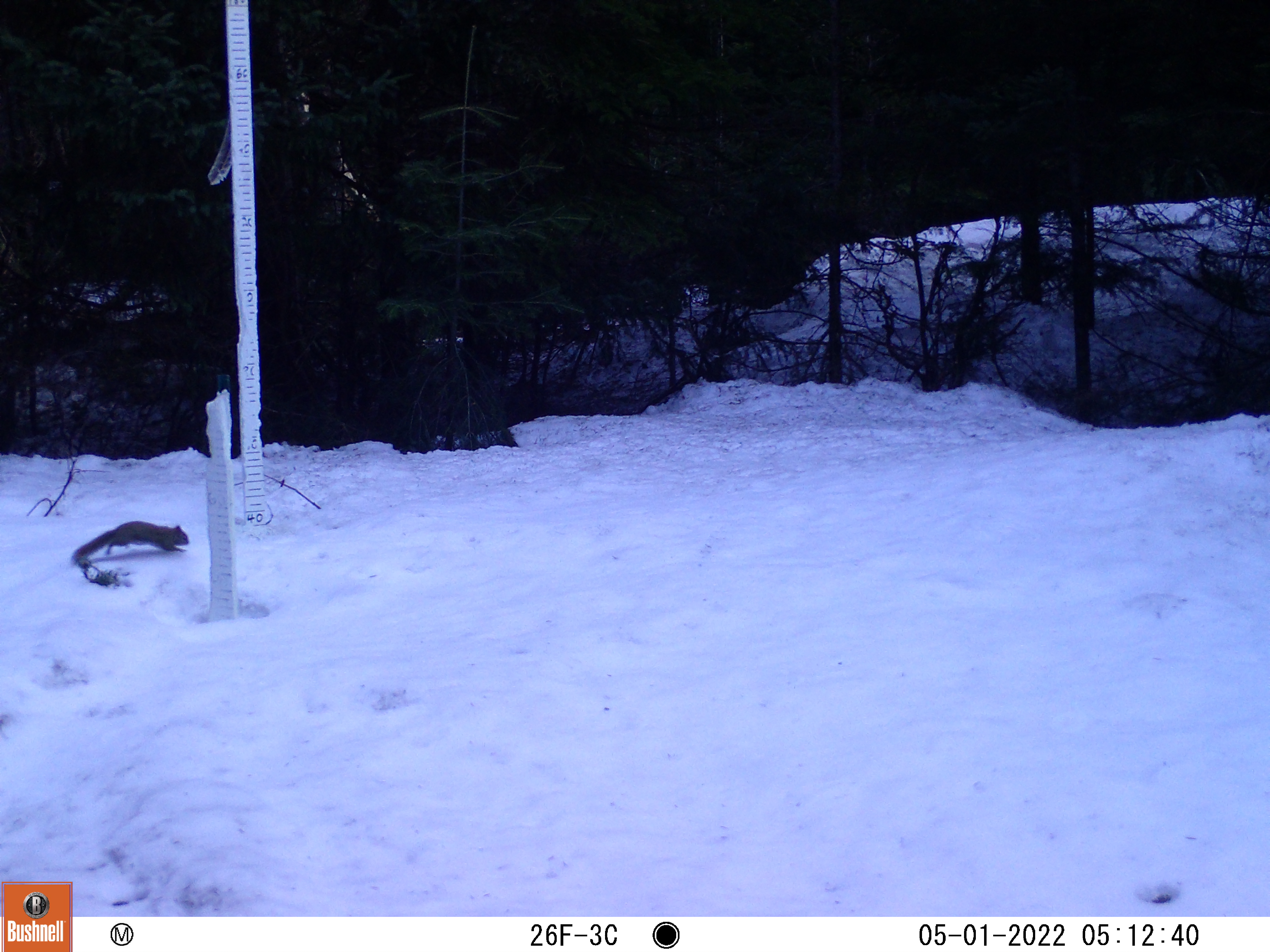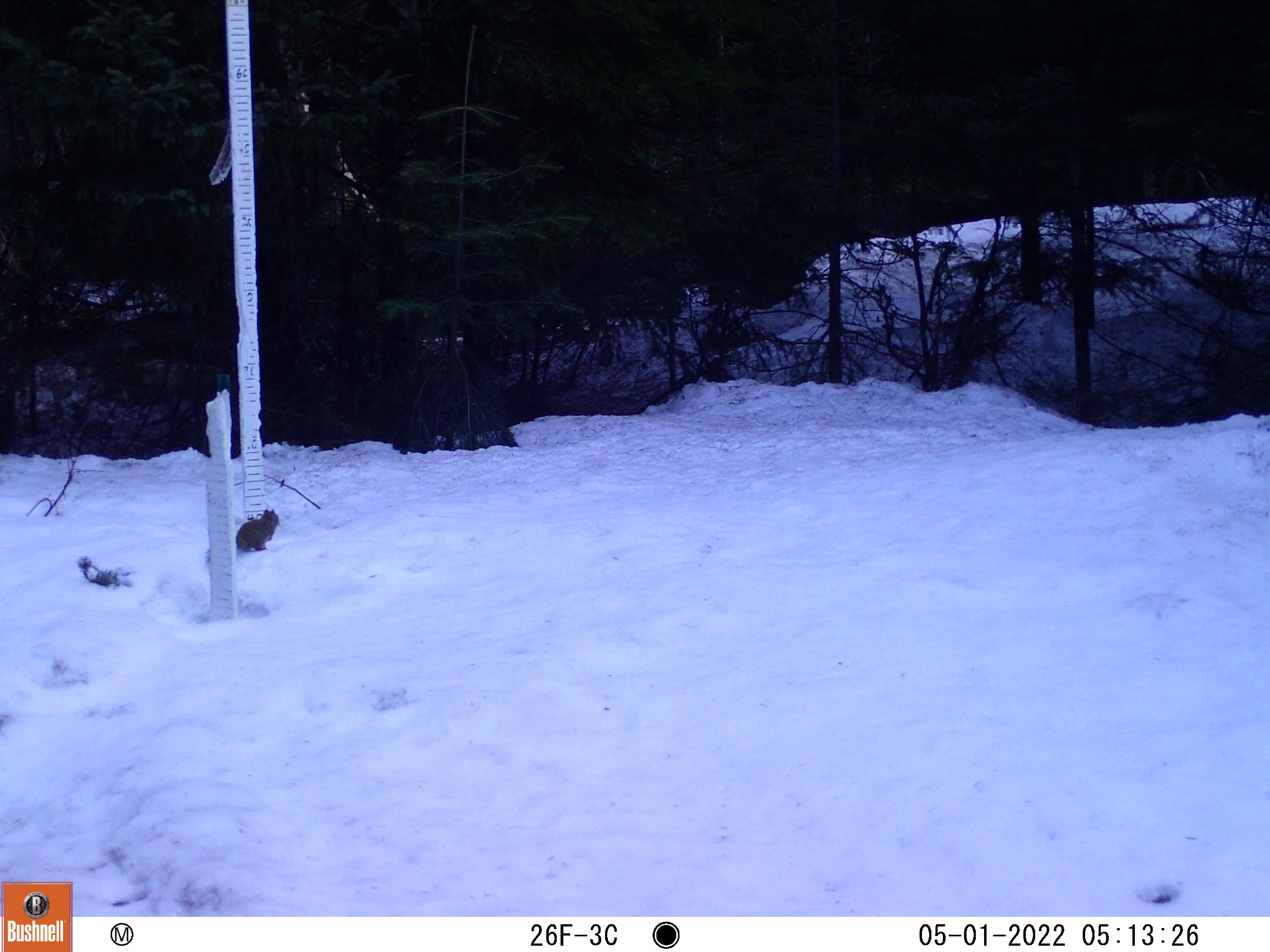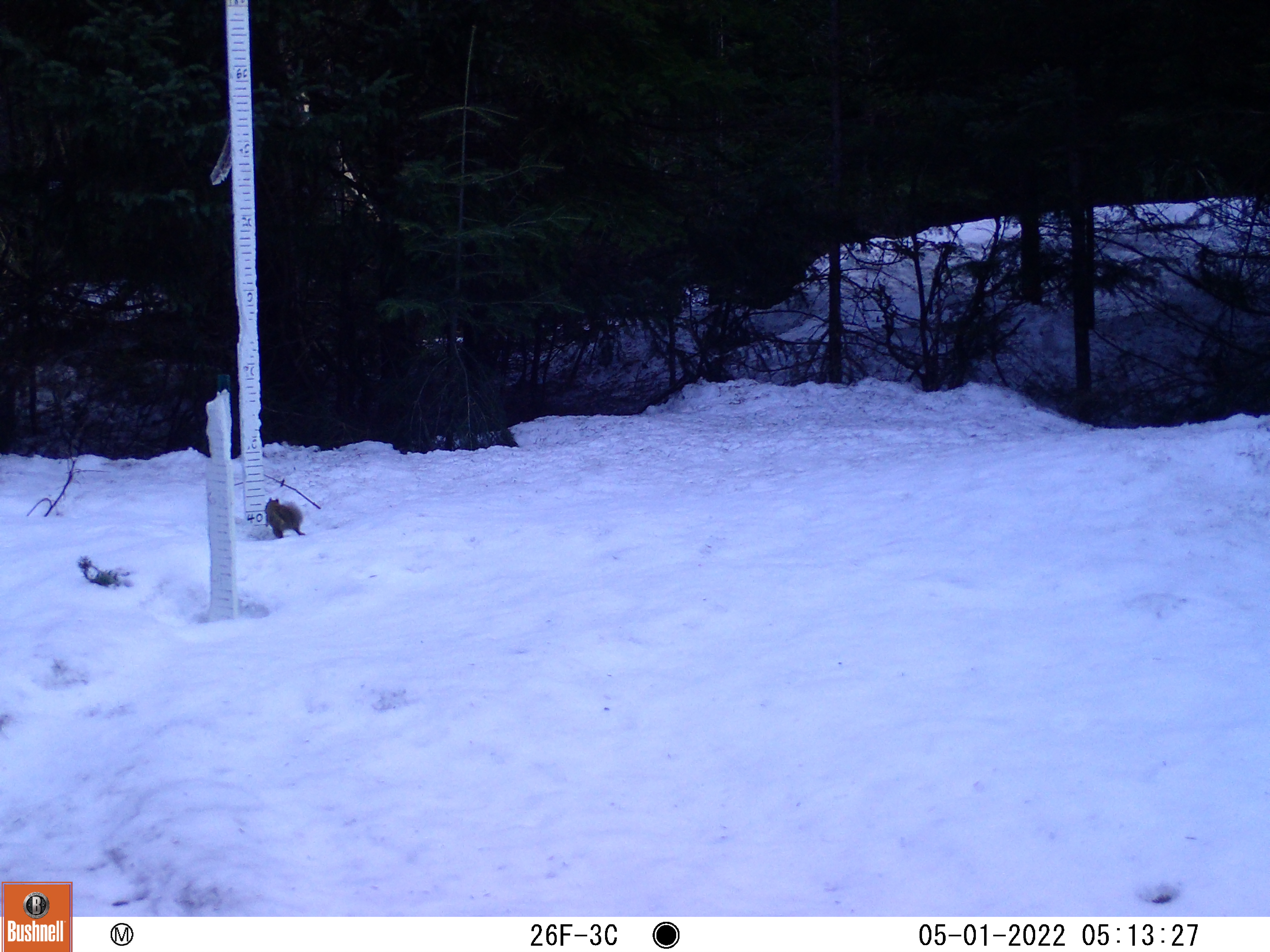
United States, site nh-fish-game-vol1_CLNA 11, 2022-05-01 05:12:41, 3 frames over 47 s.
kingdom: Animalia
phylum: Chordata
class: Mammalia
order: Rodentia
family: Sciuridae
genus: Sciurus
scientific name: Sciurus carolinensis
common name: gray squirrel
Gray squirrel (Sciurus carolinensis).